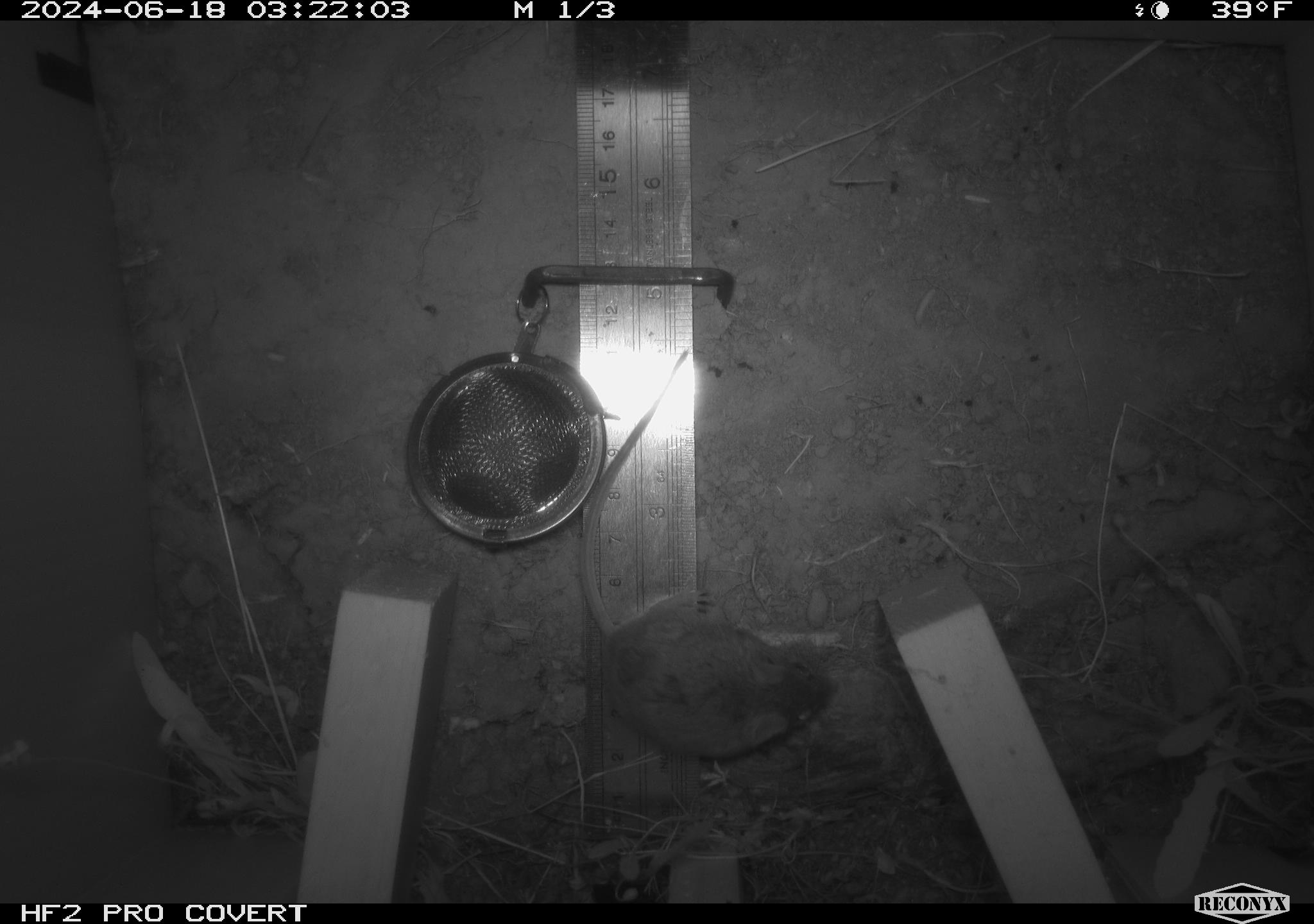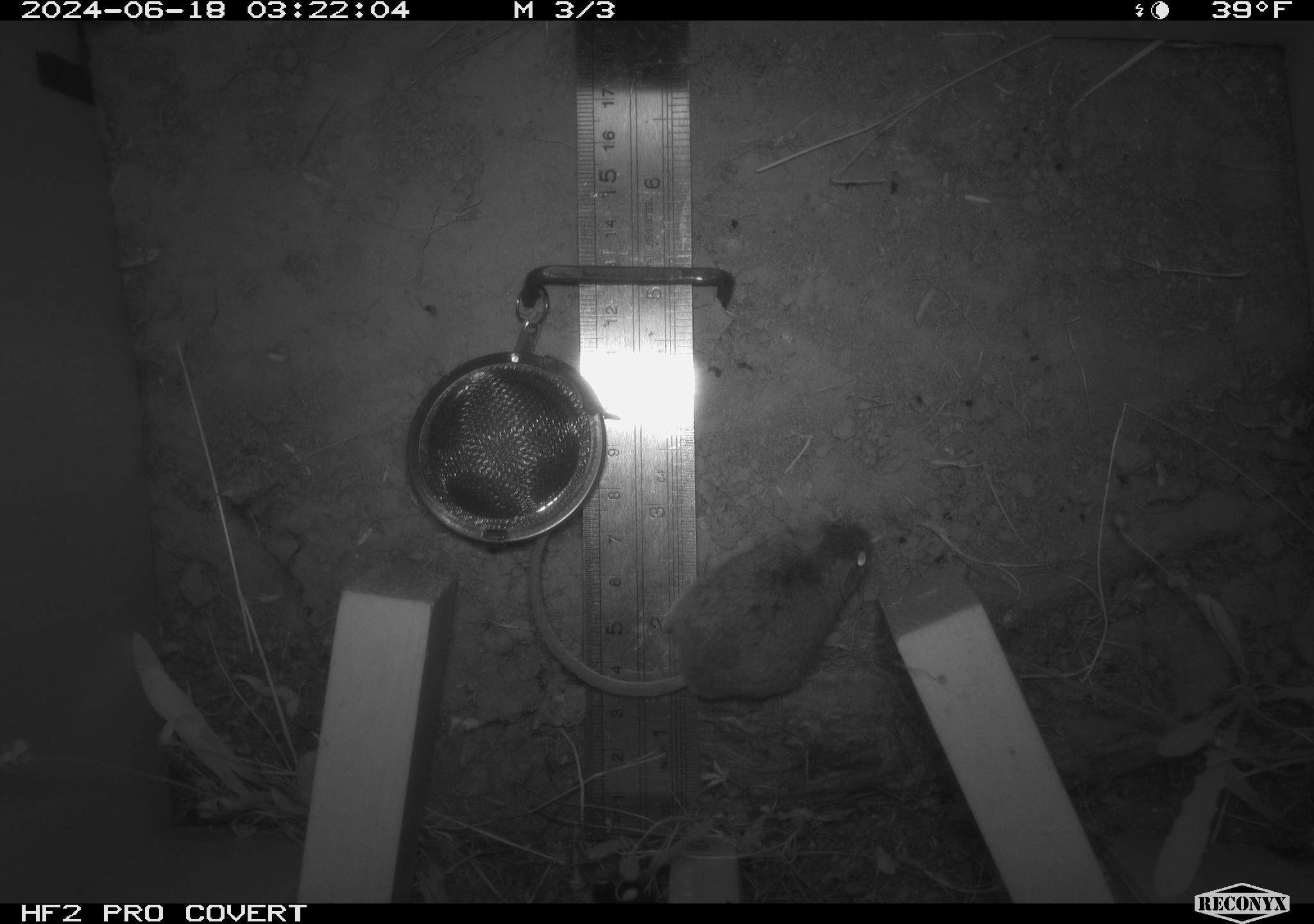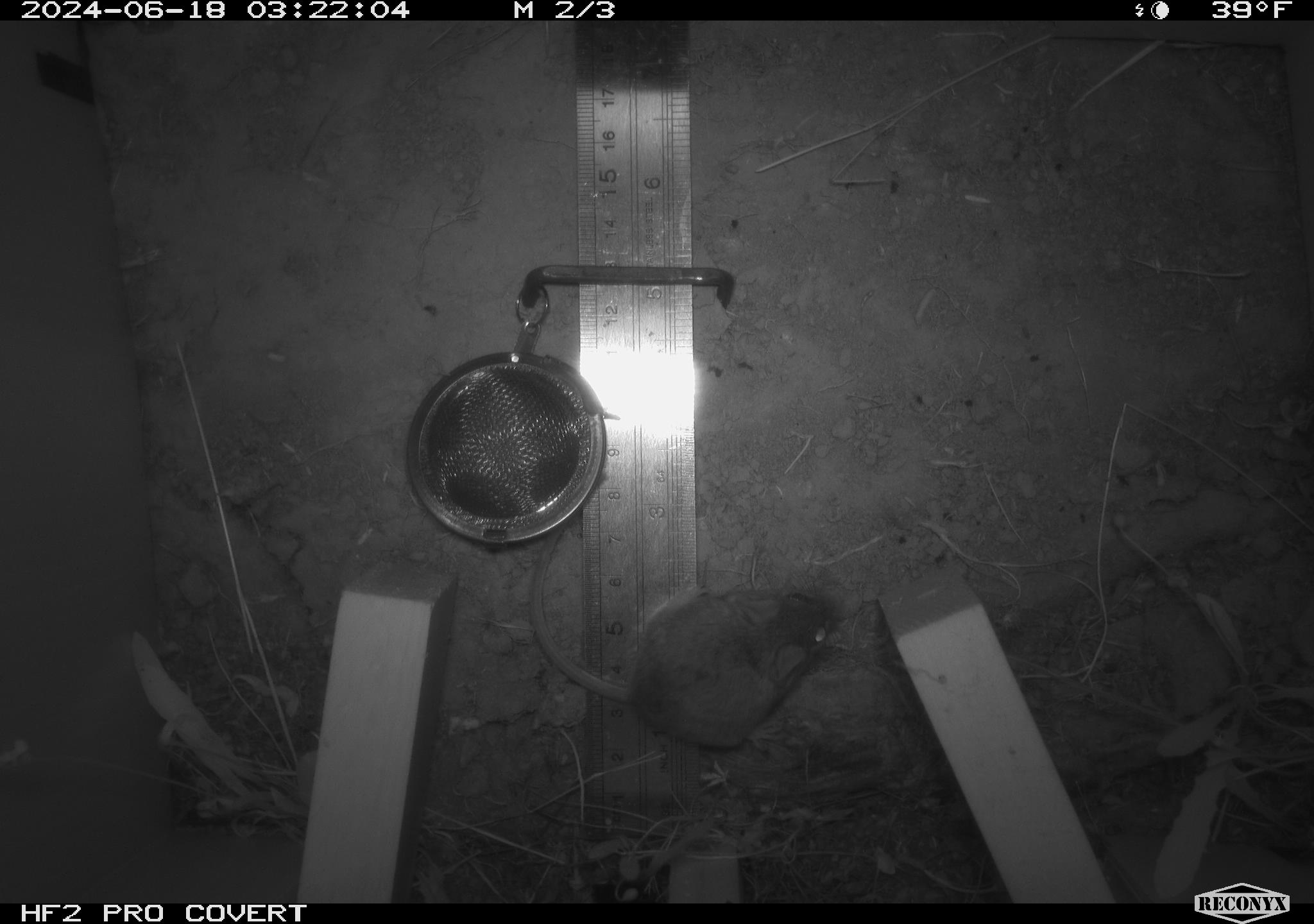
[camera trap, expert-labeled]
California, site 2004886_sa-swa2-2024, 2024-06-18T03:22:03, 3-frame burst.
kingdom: Animalia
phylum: Chordata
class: Mammalia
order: Rodentia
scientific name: Rodentia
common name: mouse species